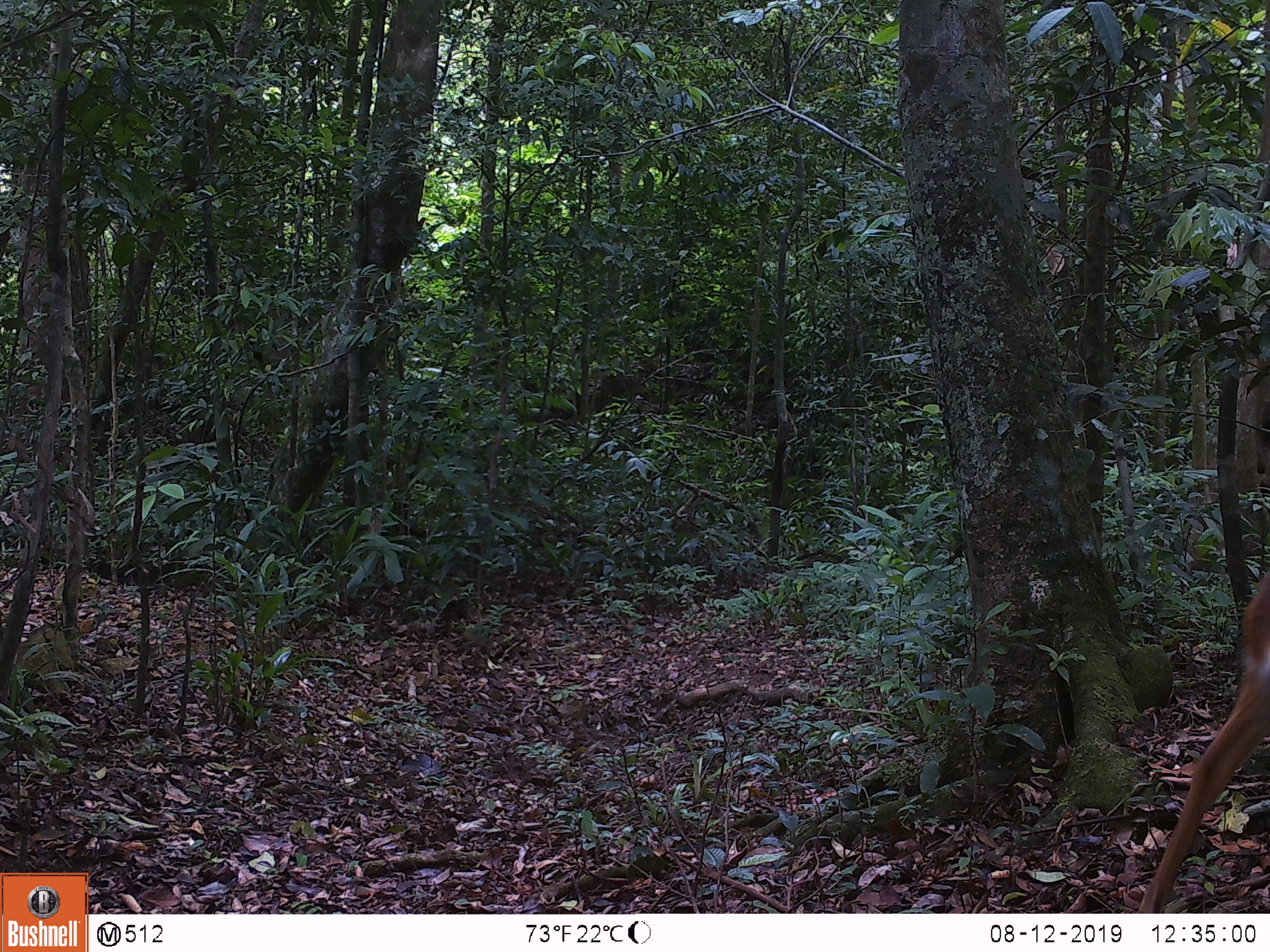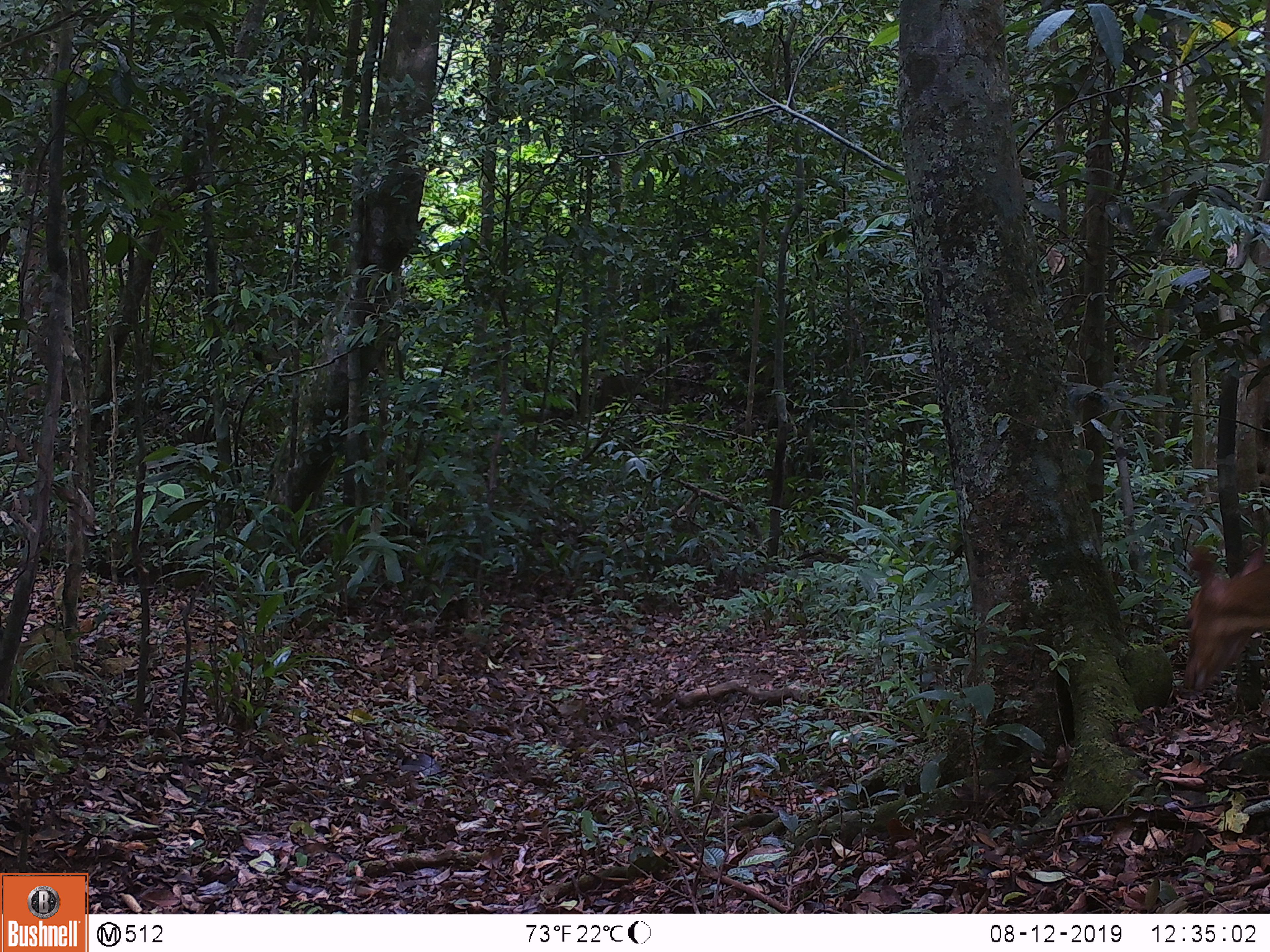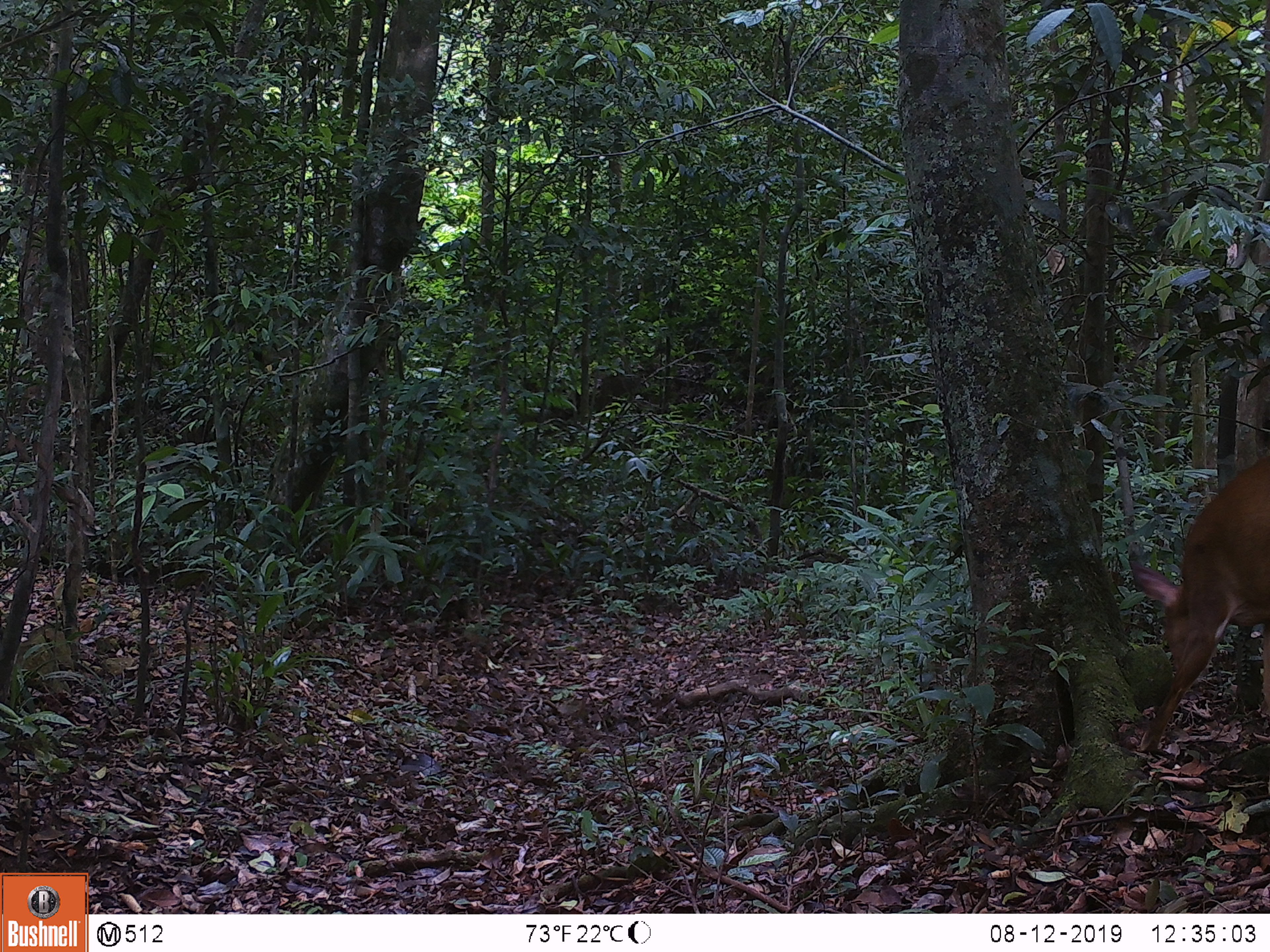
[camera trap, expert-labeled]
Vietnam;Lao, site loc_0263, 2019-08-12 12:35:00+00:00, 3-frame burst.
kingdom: Animalia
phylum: Chordata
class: Mammalia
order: Artiodactyla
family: Cervidae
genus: Muntiacus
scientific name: Muntiacus vuquangensis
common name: large-antlered muntjac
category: large antlered muntjac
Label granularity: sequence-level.